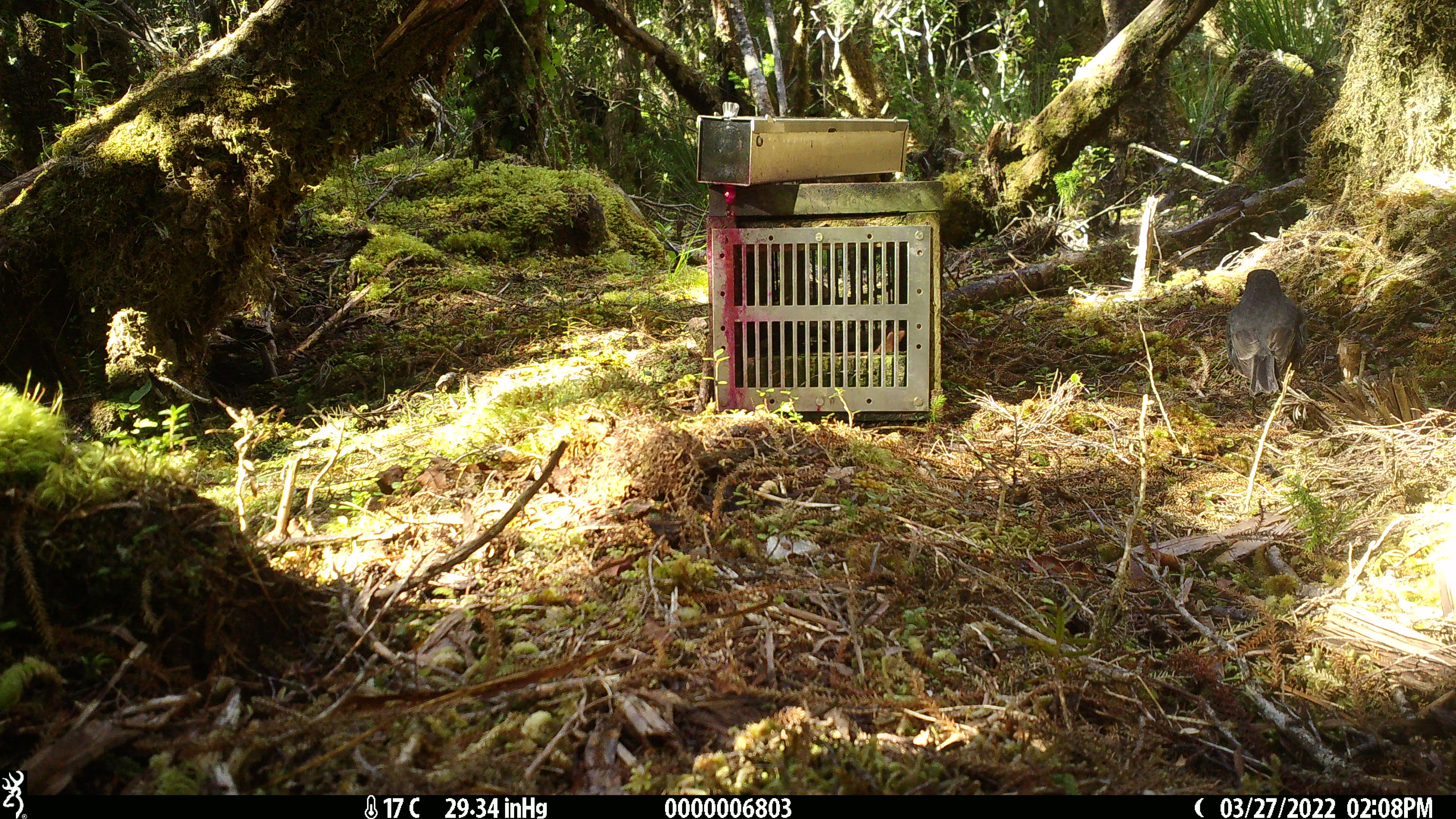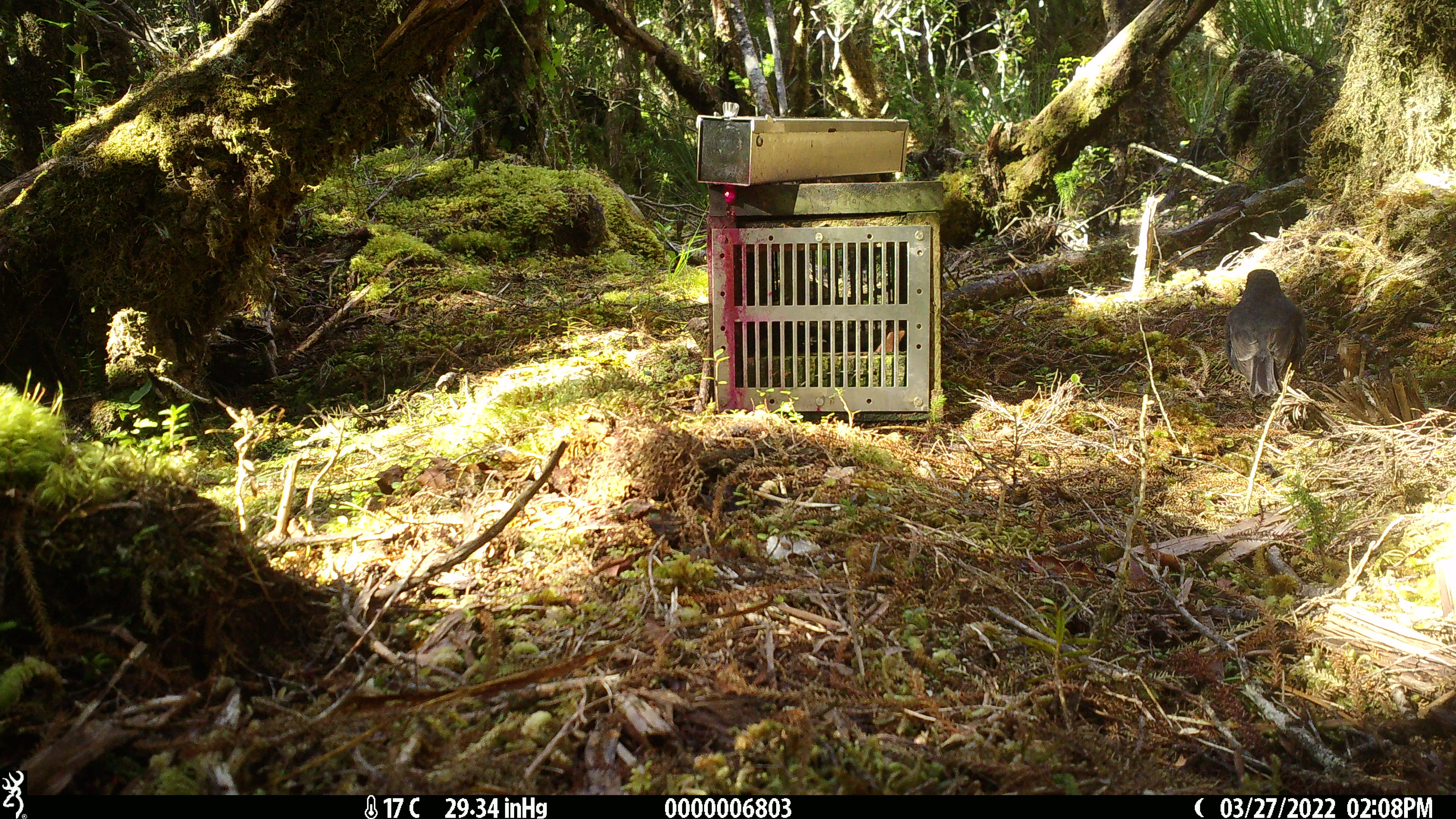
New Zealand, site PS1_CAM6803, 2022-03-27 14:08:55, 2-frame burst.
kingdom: Animalia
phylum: Chordata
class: Aves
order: Passeriformes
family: Petroicidae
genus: Petroica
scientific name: Petroica australis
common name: new zealand robin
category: robin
Robin (new zealand robin) (Petroica australis).